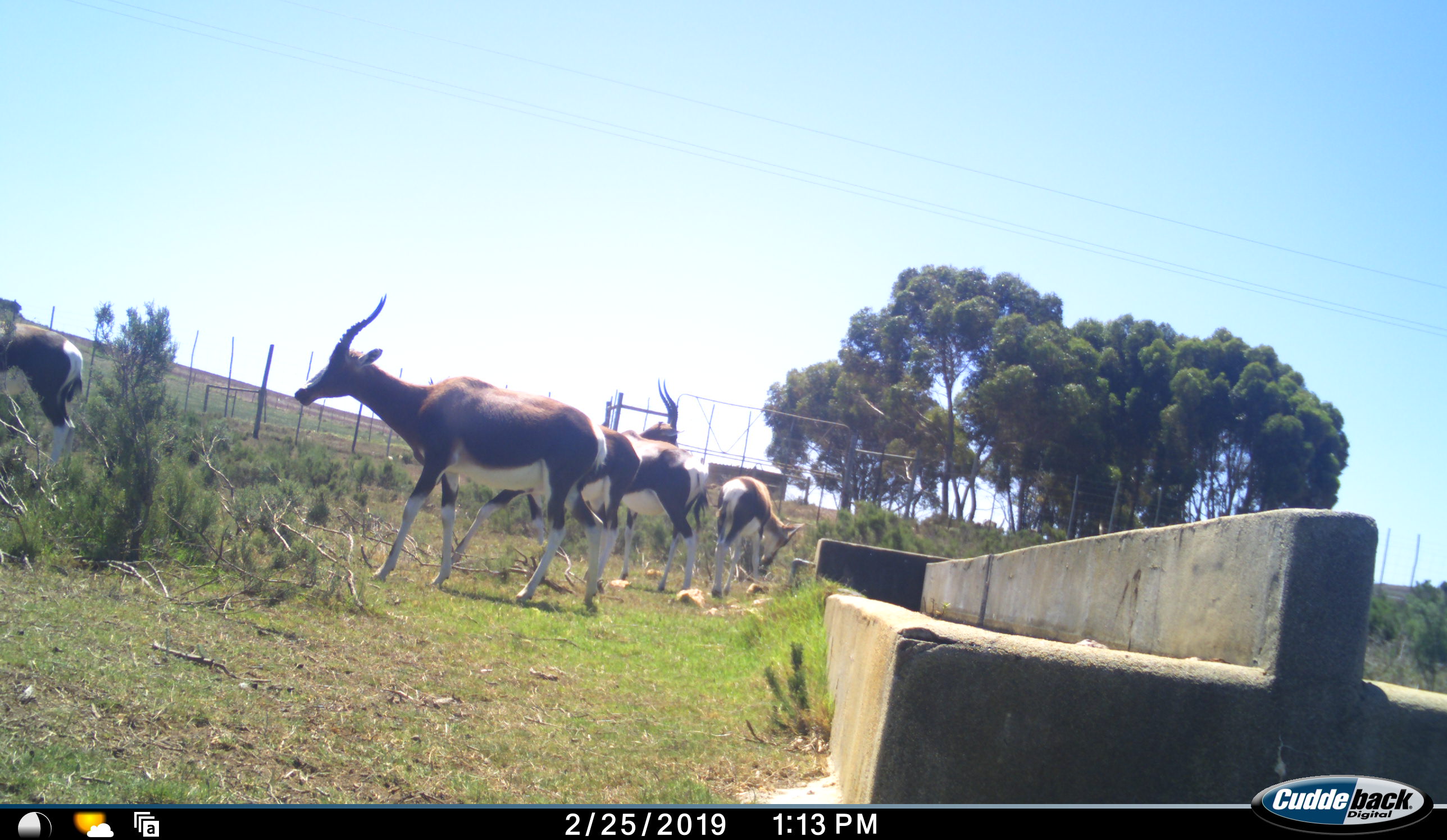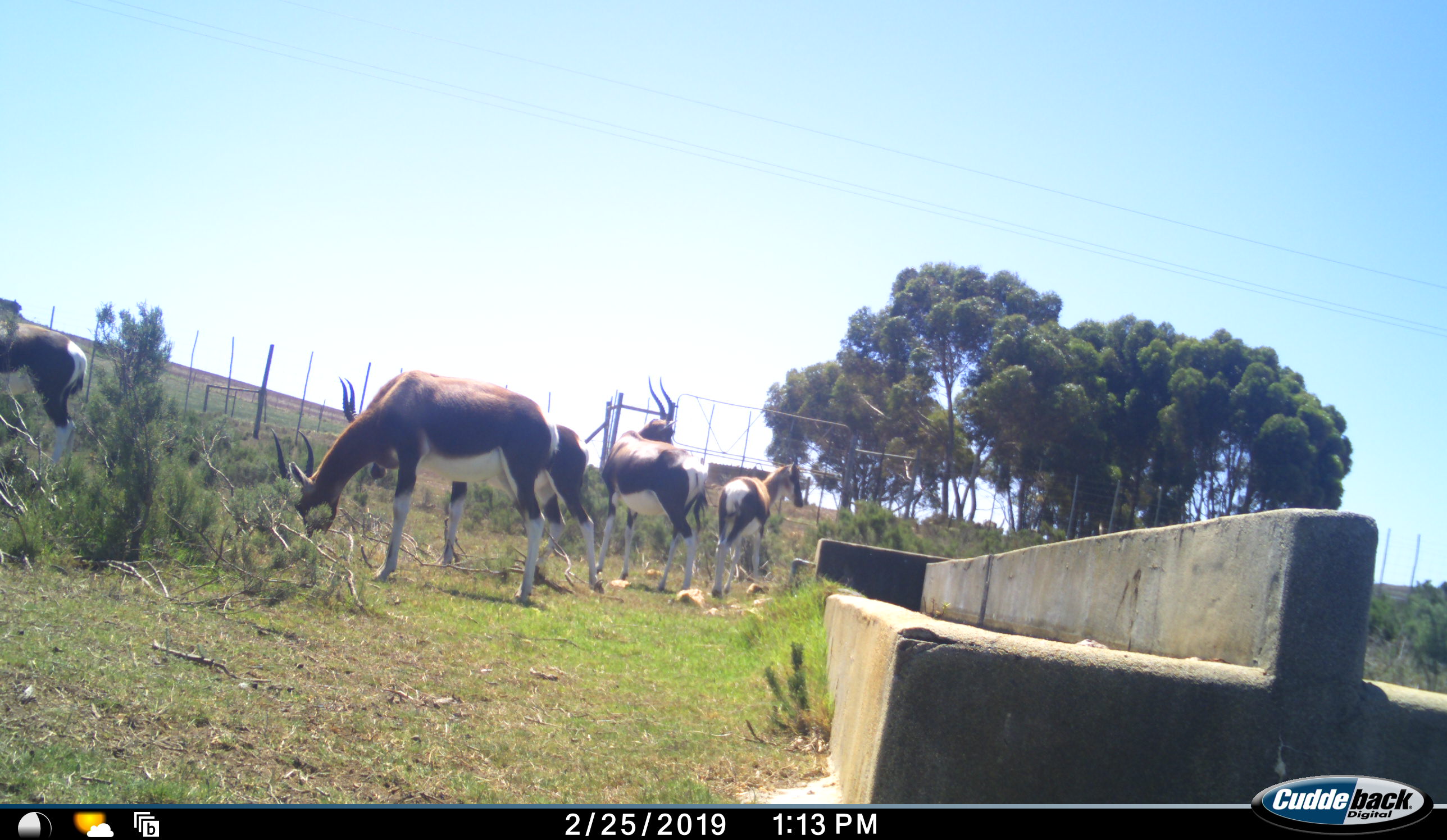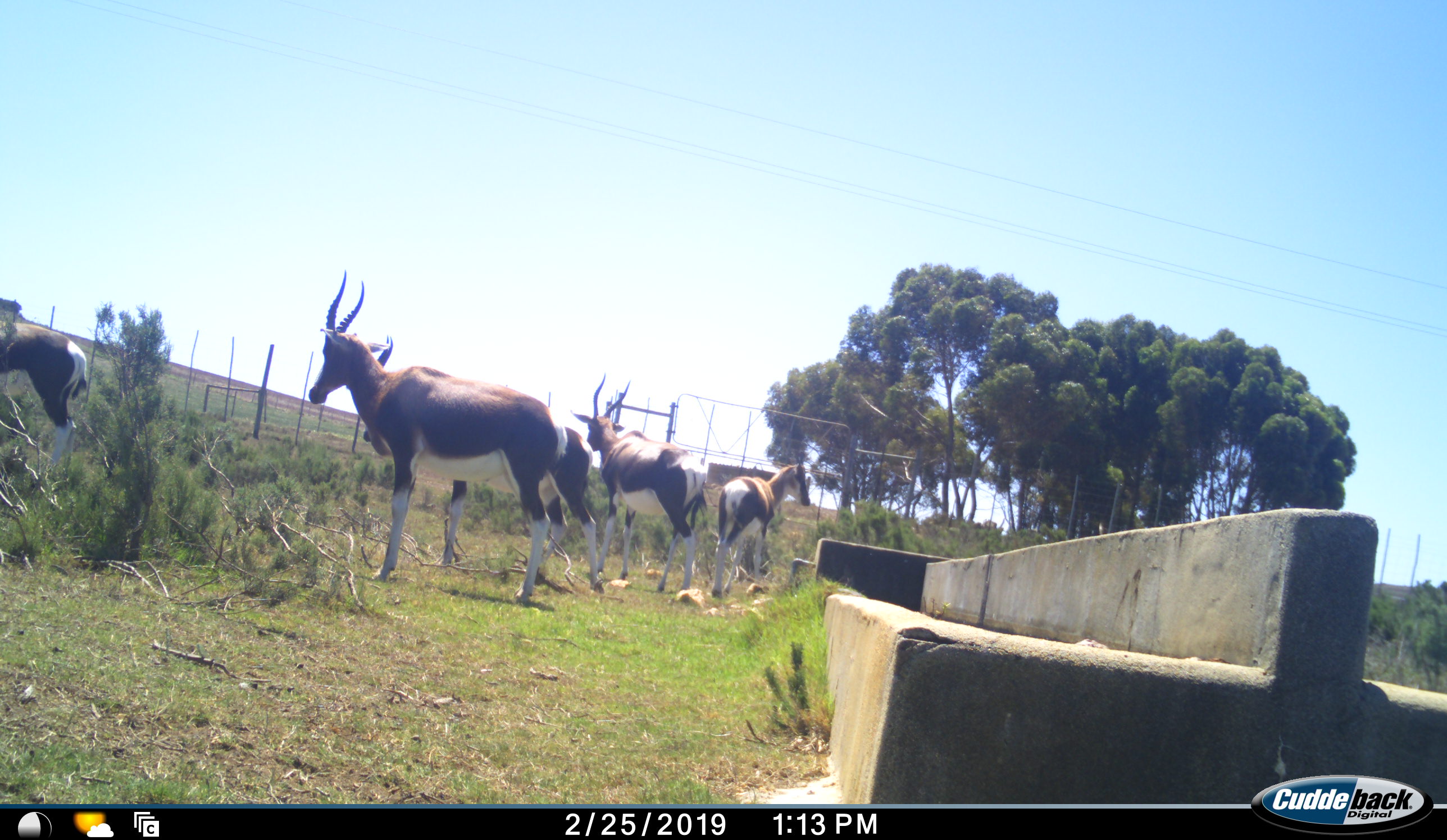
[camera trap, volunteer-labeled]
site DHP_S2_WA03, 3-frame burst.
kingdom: Animalia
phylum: Chordata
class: Mammalia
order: Artiodactyla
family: Bovidae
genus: Damaliscus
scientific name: Damaliscus pygargus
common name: bontebok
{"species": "bontebok (Damaliscus pygargus)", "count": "5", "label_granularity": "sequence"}